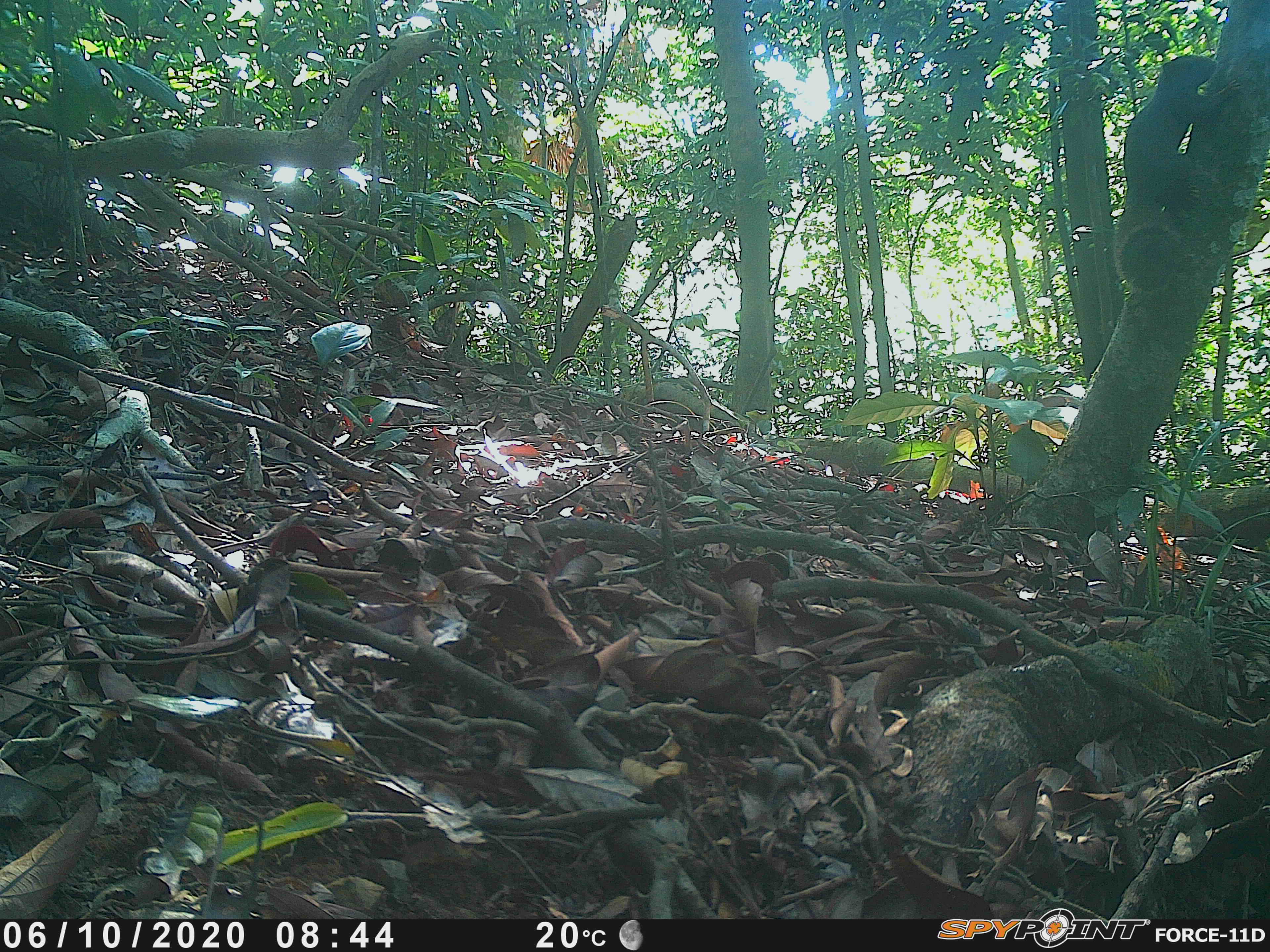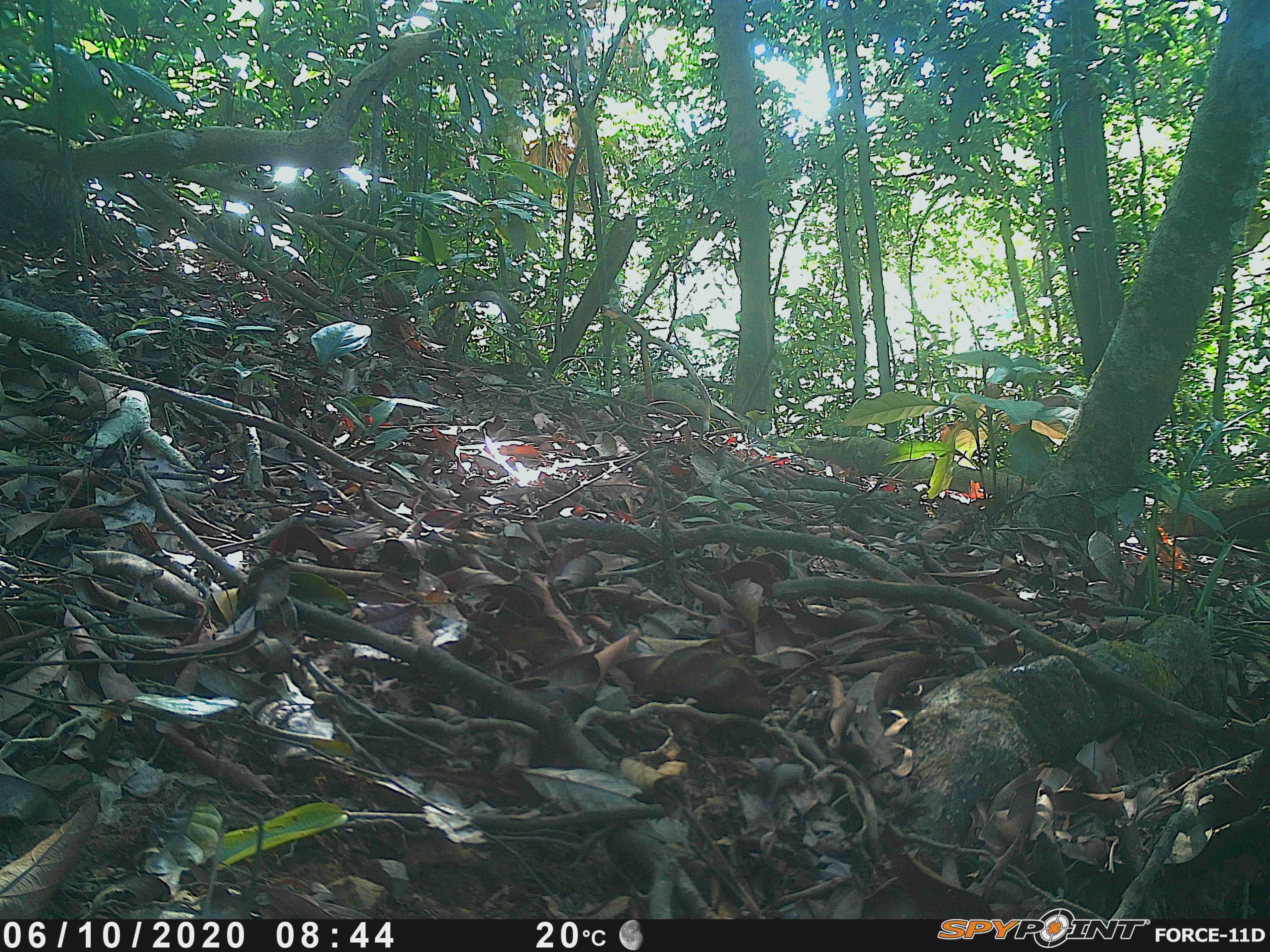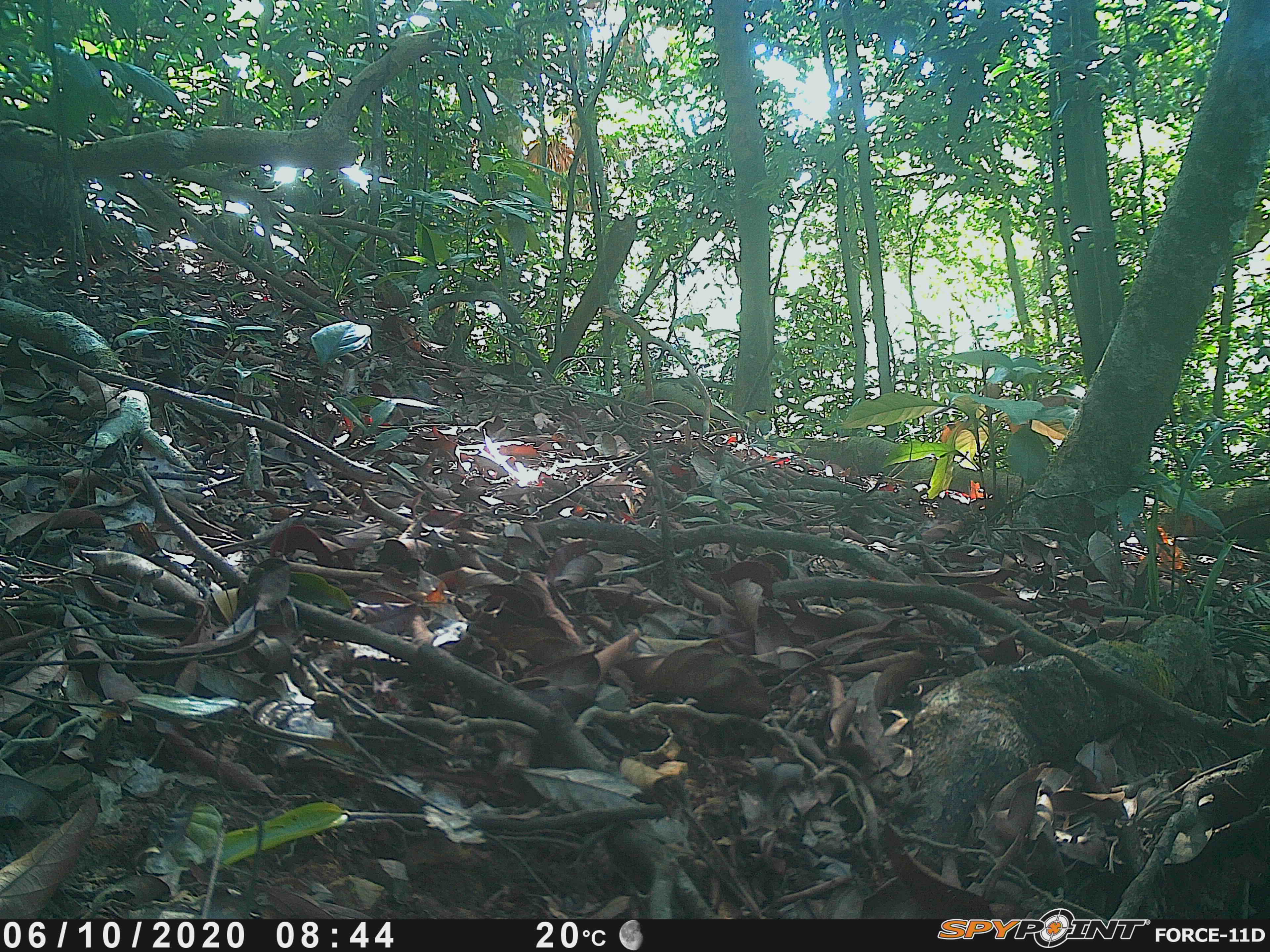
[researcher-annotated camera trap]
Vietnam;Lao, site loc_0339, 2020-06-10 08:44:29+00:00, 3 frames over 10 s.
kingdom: Animalia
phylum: Chordata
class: Mammalia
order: Rodentia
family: Sciuridae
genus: Callosciurus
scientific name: Callosciurus erythraeus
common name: pallas's squirrel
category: pallass squirrel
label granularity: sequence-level